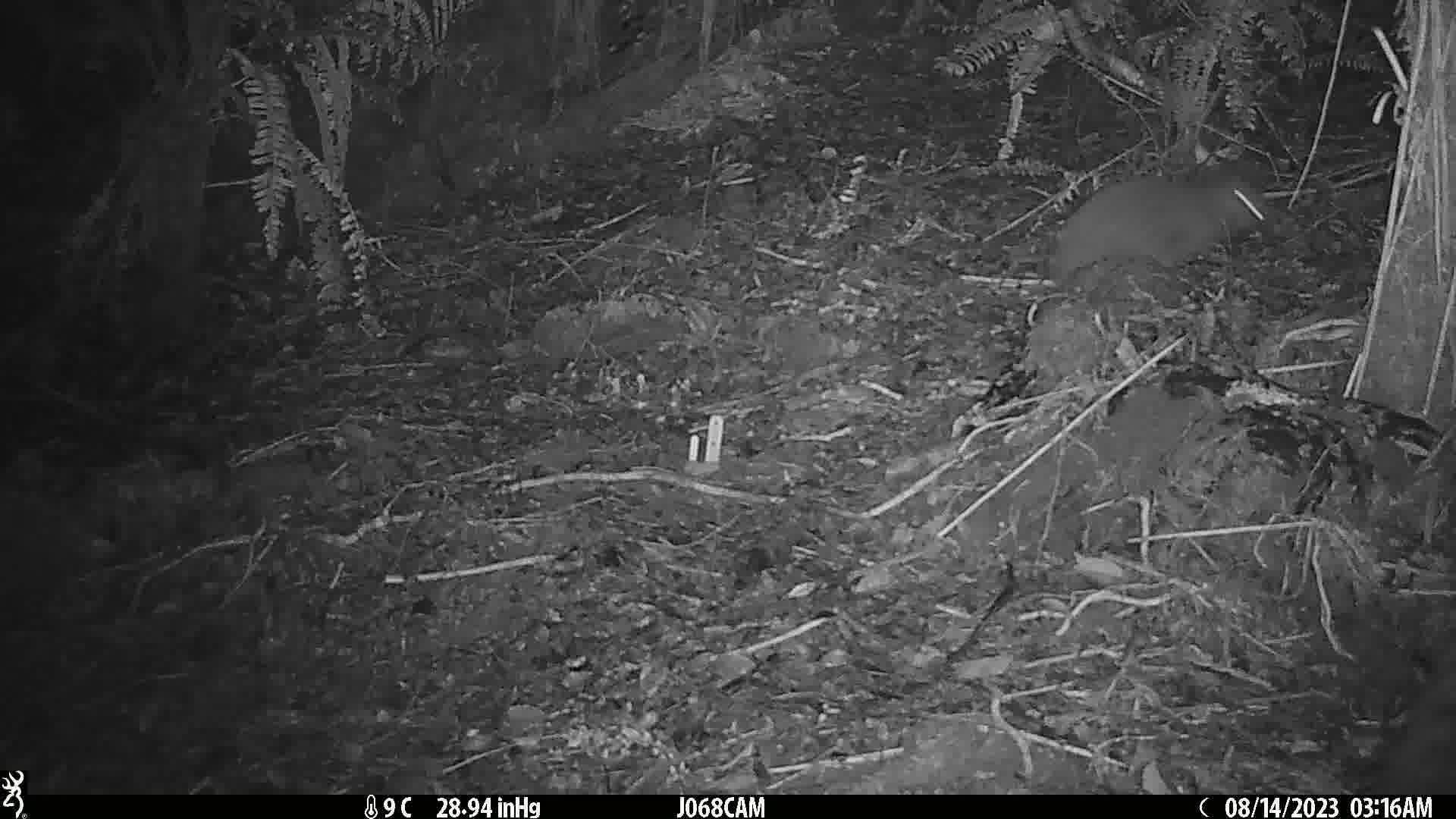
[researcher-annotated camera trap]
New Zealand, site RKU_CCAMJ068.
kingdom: Animalia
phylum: Chordata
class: Aves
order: Apterygiformes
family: Apterygidae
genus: Apteryx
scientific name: Apteryx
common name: kiwi